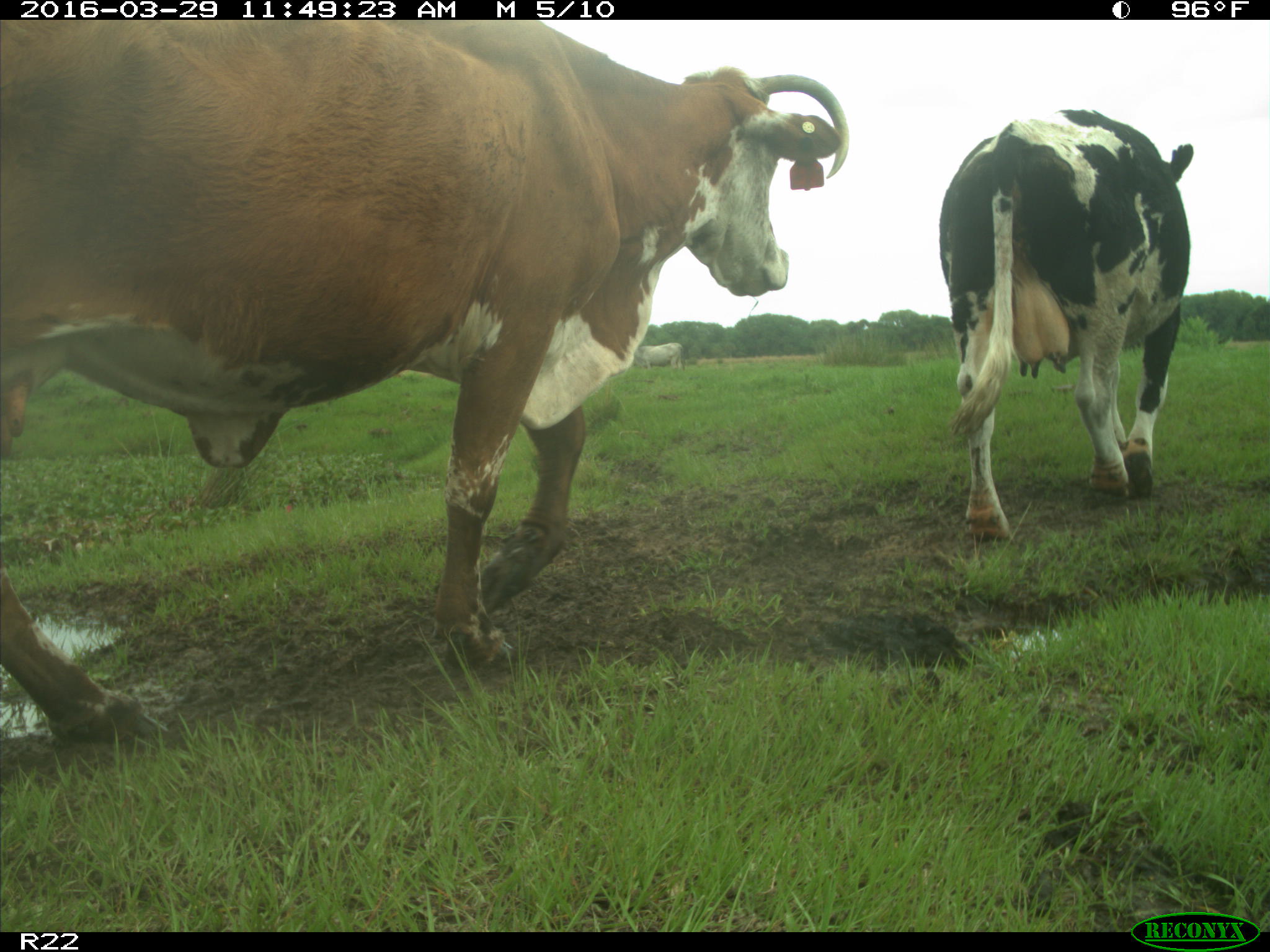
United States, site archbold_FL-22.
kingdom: Animalia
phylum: Chordata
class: Mammalia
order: Artiodactyla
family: Bovidae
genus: Bos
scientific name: Bos taurus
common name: domestic cow